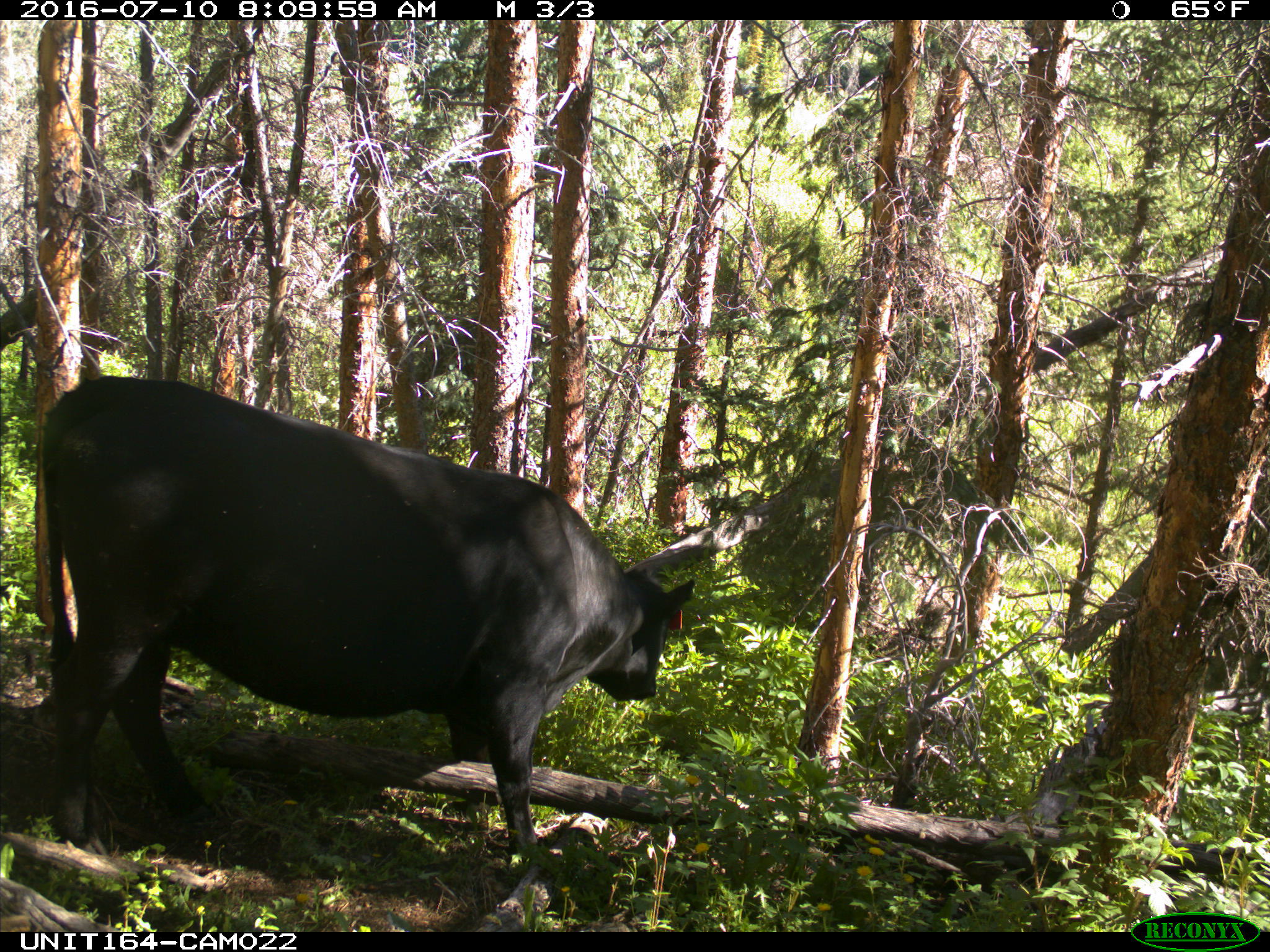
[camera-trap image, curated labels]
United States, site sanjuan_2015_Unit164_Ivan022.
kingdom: Animalia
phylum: Chordata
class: Mammalia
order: Artiodactyla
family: Bovidae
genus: Bos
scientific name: Bos taurus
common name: domestic cow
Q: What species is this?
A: Bos taurus (domestic cow).